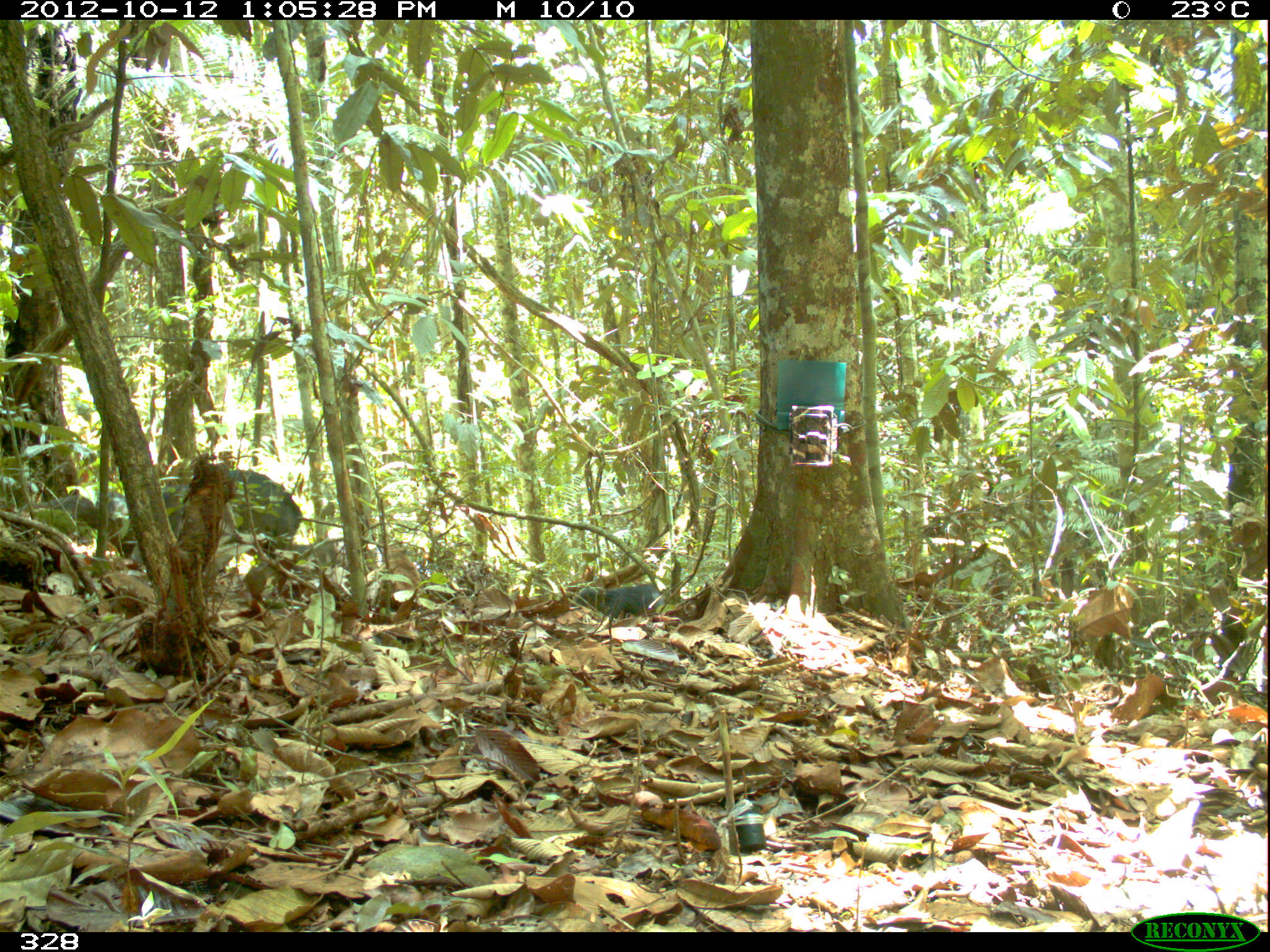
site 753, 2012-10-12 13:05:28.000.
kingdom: Animalia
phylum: Chordata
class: Mammalia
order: Artiodactyla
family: Tayassuidae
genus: Tayassu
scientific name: Tayassu pecari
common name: white-lipped peccary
Tayassu pecari (white-lipped peccary).